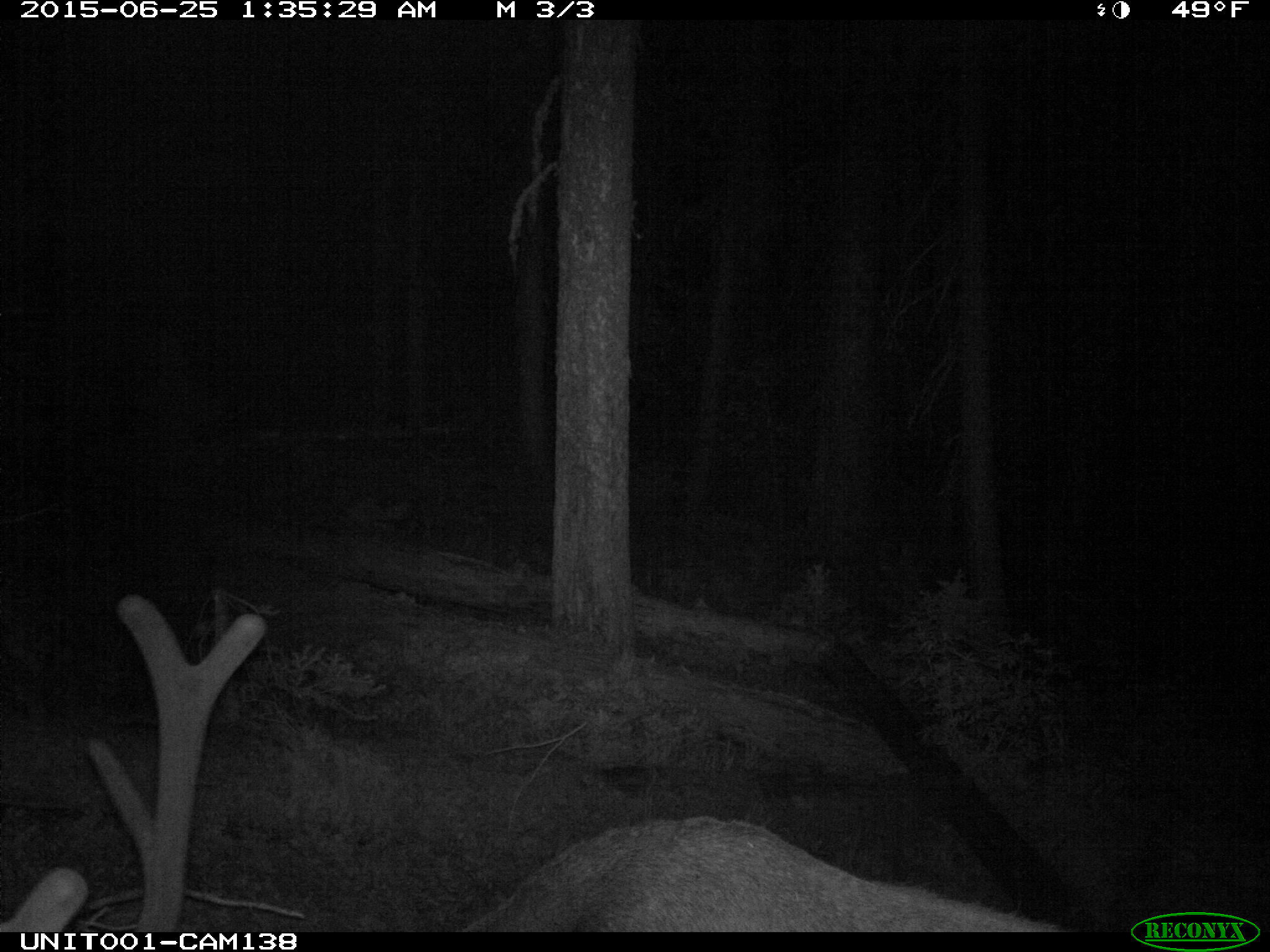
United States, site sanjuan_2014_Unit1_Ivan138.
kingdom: Animalia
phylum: Chordata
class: Mammalia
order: Artiodactyla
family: Cervidae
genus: Cervus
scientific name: Cervus elaphus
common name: red deer